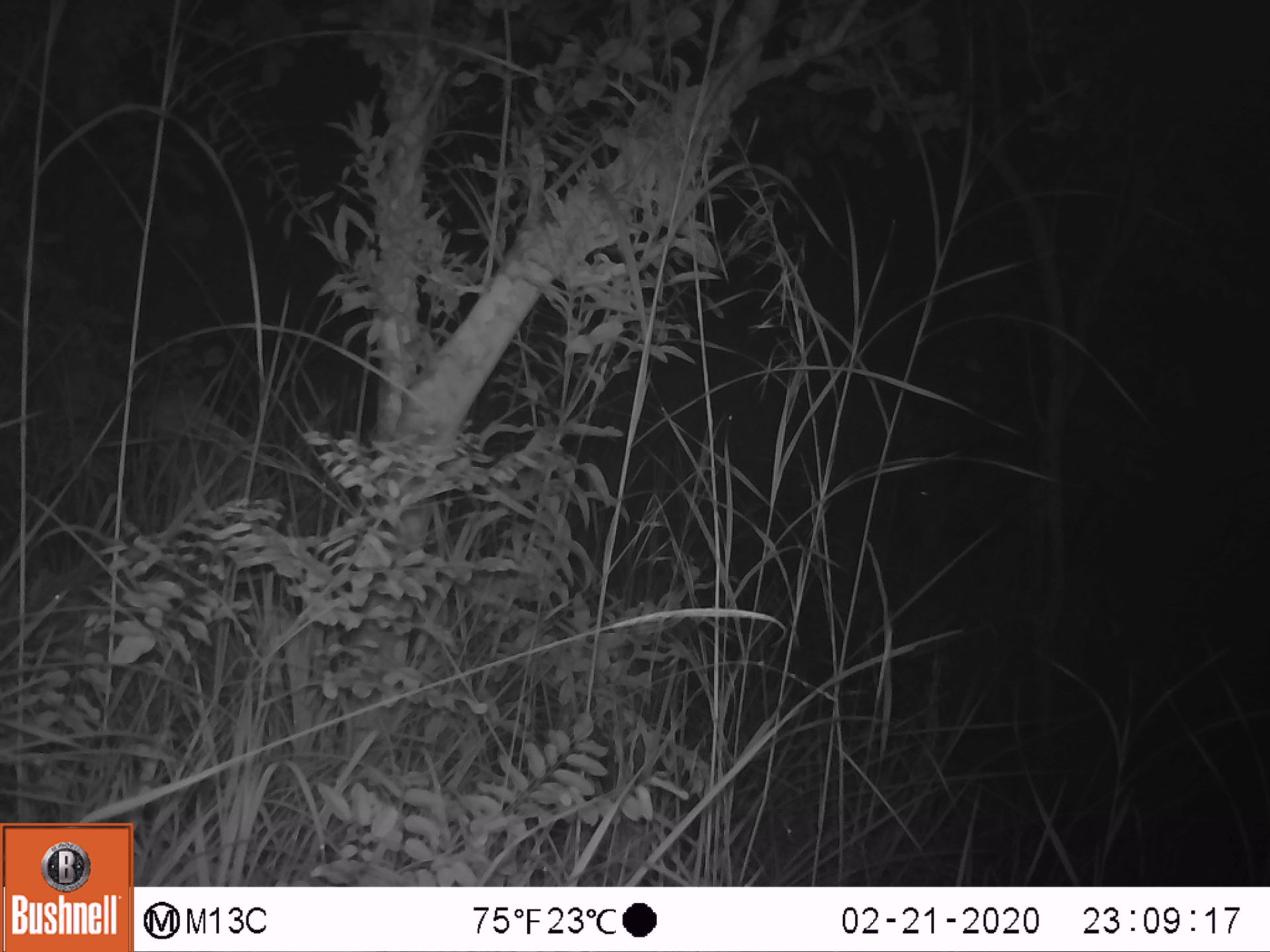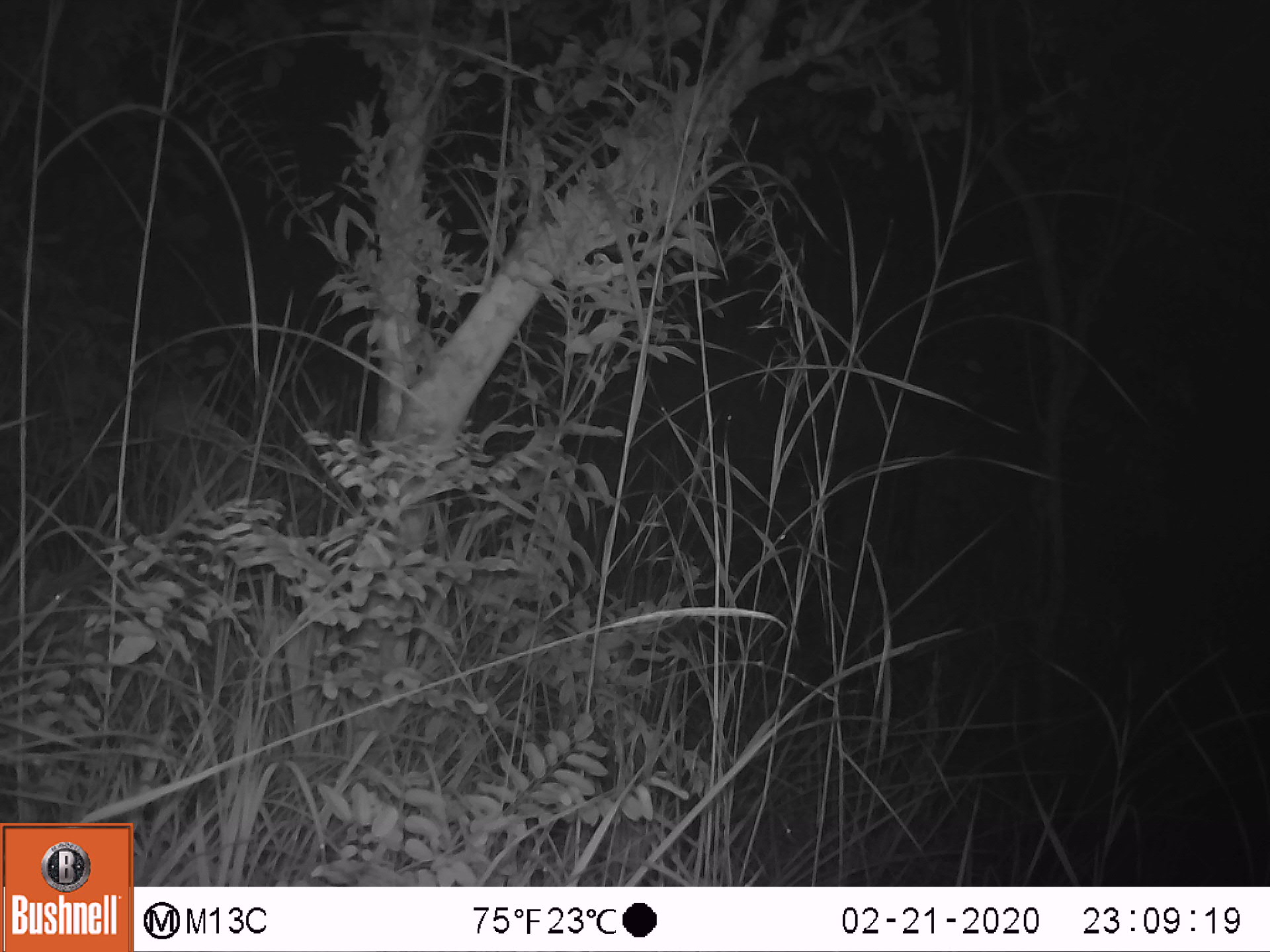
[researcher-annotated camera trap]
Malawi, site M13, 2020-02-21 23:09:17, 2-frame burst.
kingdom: Animalia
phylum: Chordata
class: Mammalia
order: Artiodactyla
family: Suidae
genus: Potamochoerus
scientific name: Potamochoerus larvatus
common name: bushpig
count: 1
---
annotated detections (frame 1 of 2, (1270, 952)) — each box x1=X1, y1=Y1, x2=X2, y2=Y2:
bushpig: x1=889, y1=451, x2=1095, y2=585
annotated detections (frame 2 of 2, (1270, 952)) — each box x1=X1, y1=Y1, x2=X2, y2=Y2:
bushpig: x1=744, y1=434, x2=926, y2=586